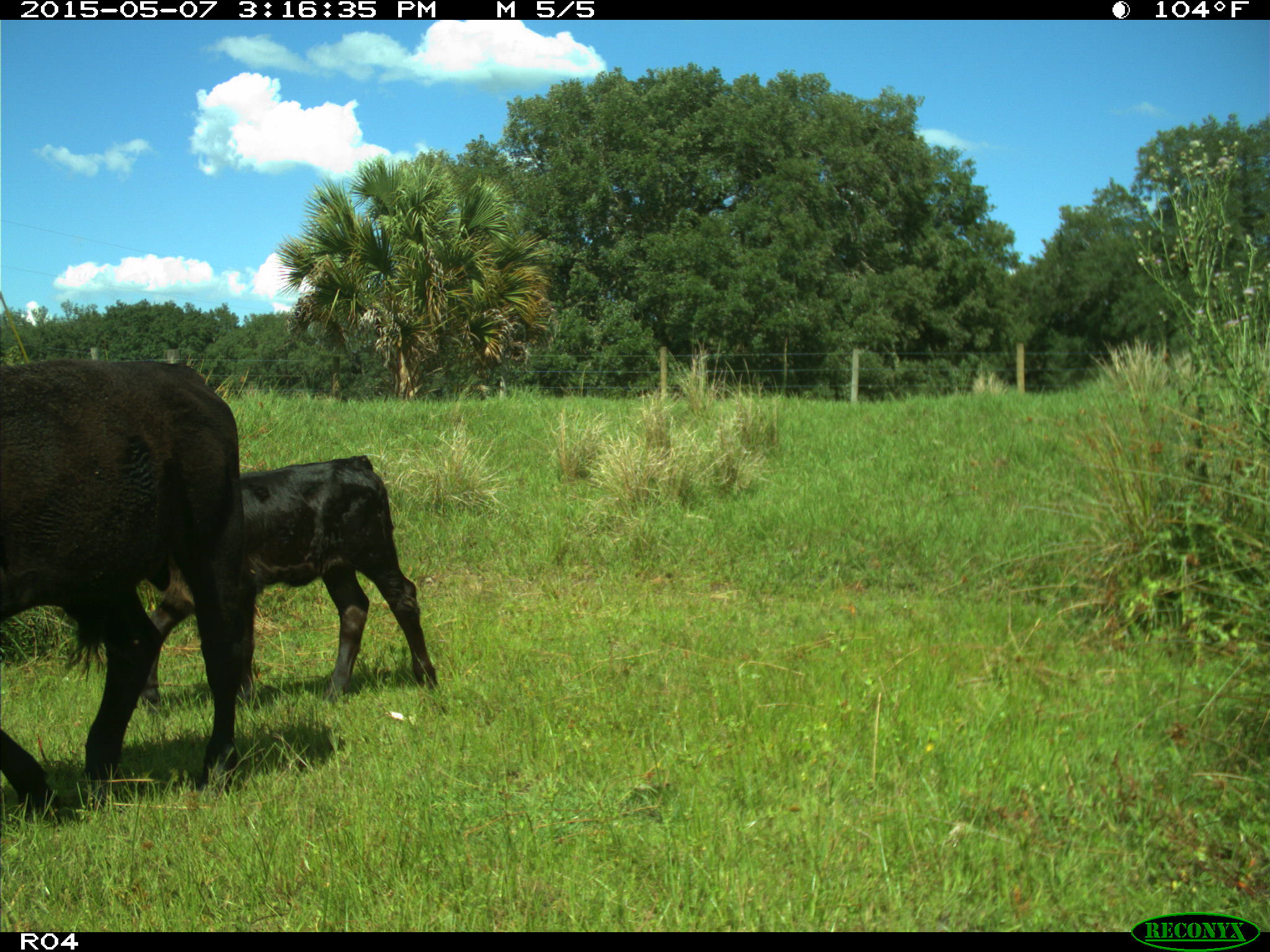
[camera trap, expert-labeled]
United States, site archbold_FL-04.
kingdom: Animalia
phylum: Chordata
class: Mammalia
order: Artiodactyla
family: Bovidae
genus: Bos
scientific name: Bos taurus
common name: domestic cow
Bos taurus (domestic cow).